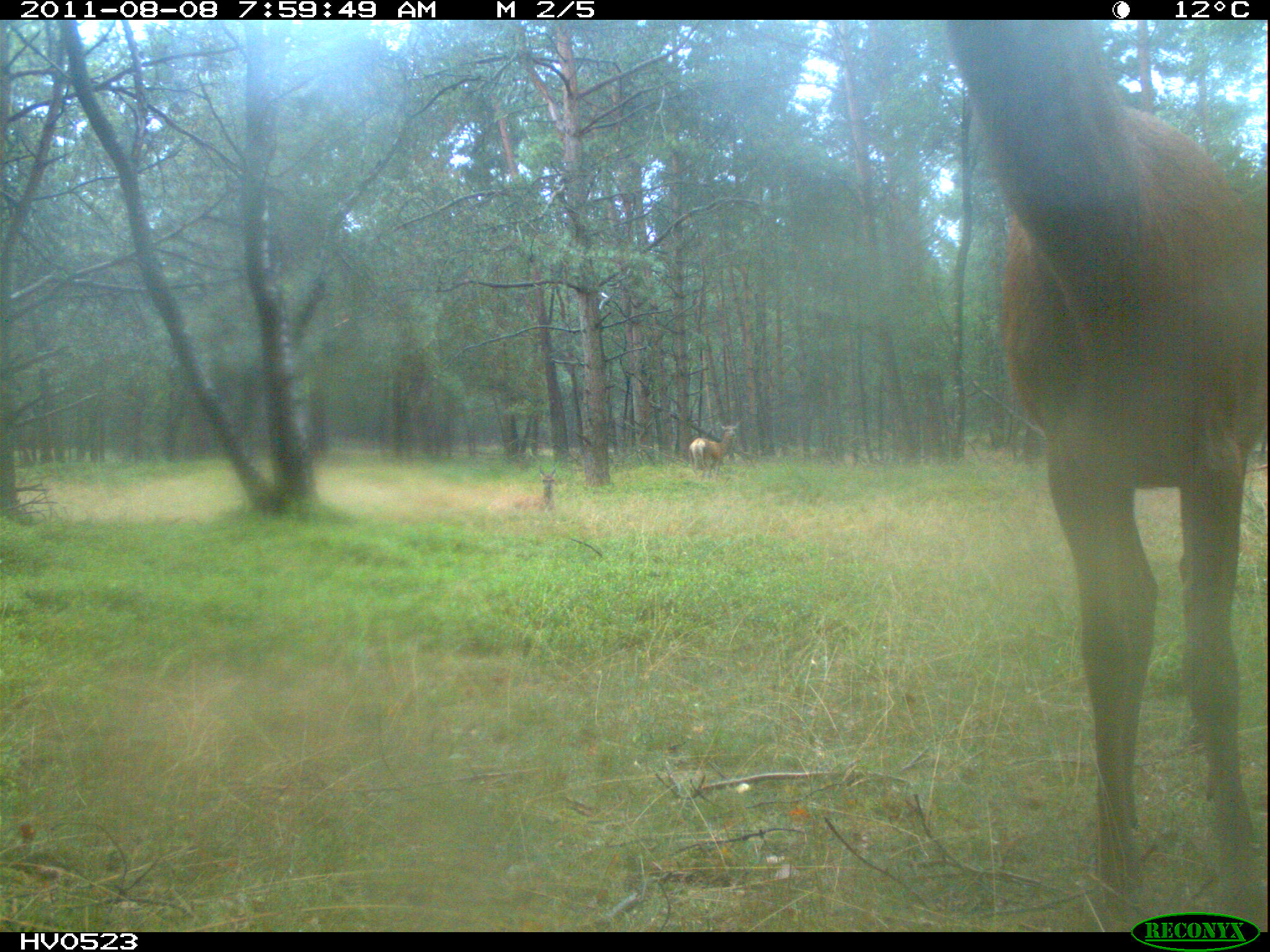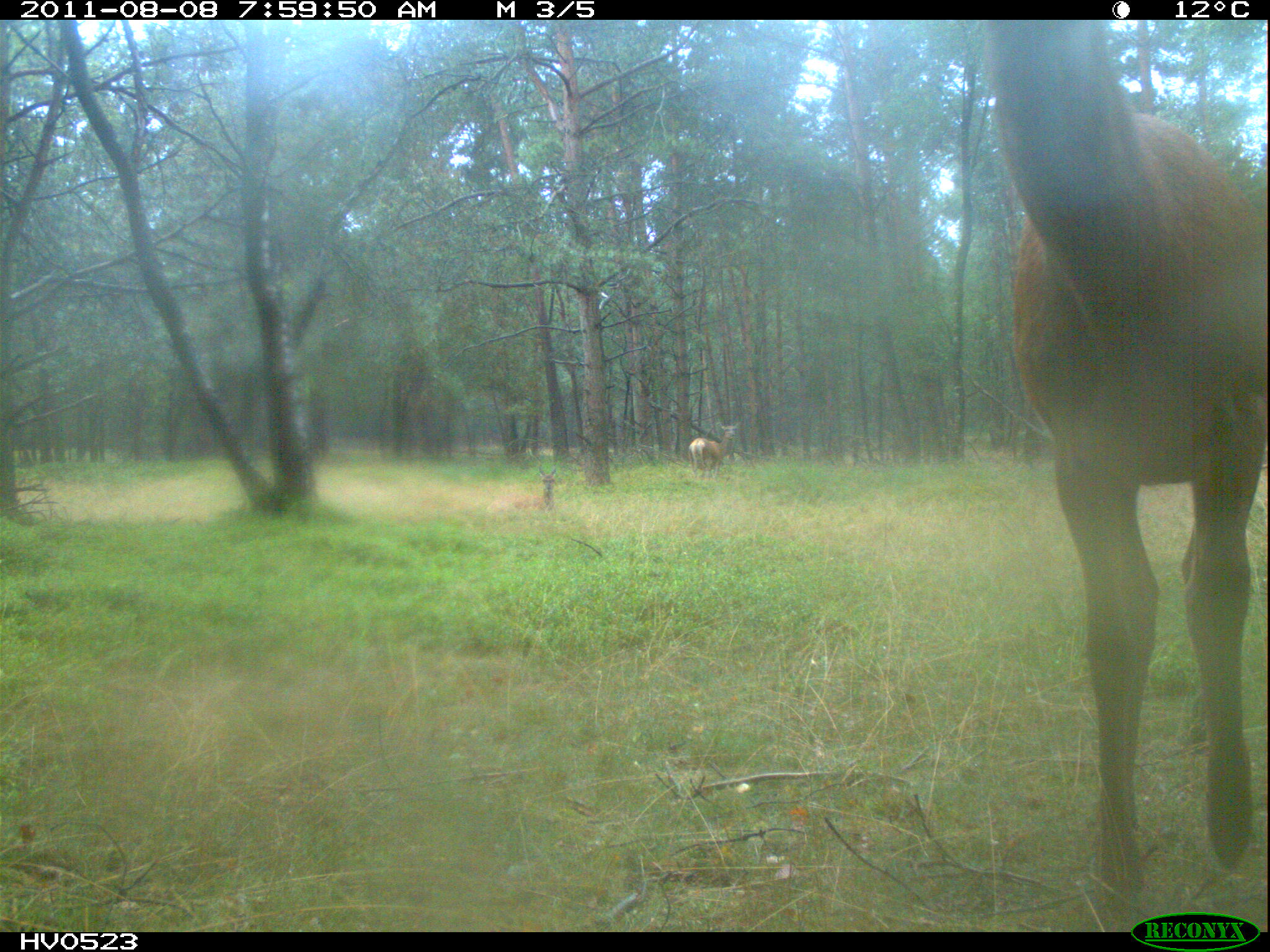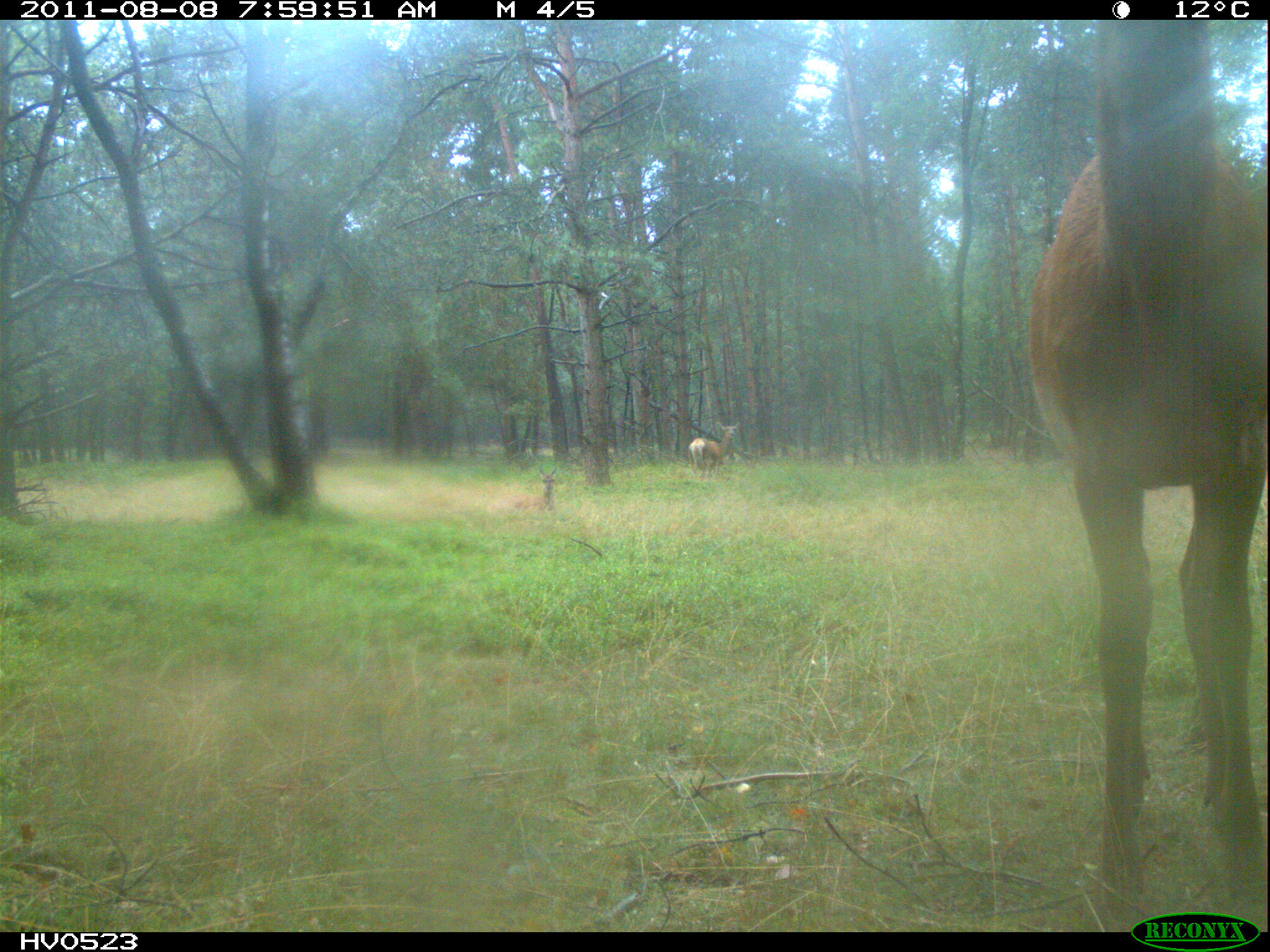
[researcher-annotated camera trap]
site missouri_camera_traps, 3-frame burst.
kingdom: Animalia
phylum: Chordata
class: Mammalia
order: Artiodactyla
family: Cervidae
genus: Cervus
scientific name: Cervus elaphus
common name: red deer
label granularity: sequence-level